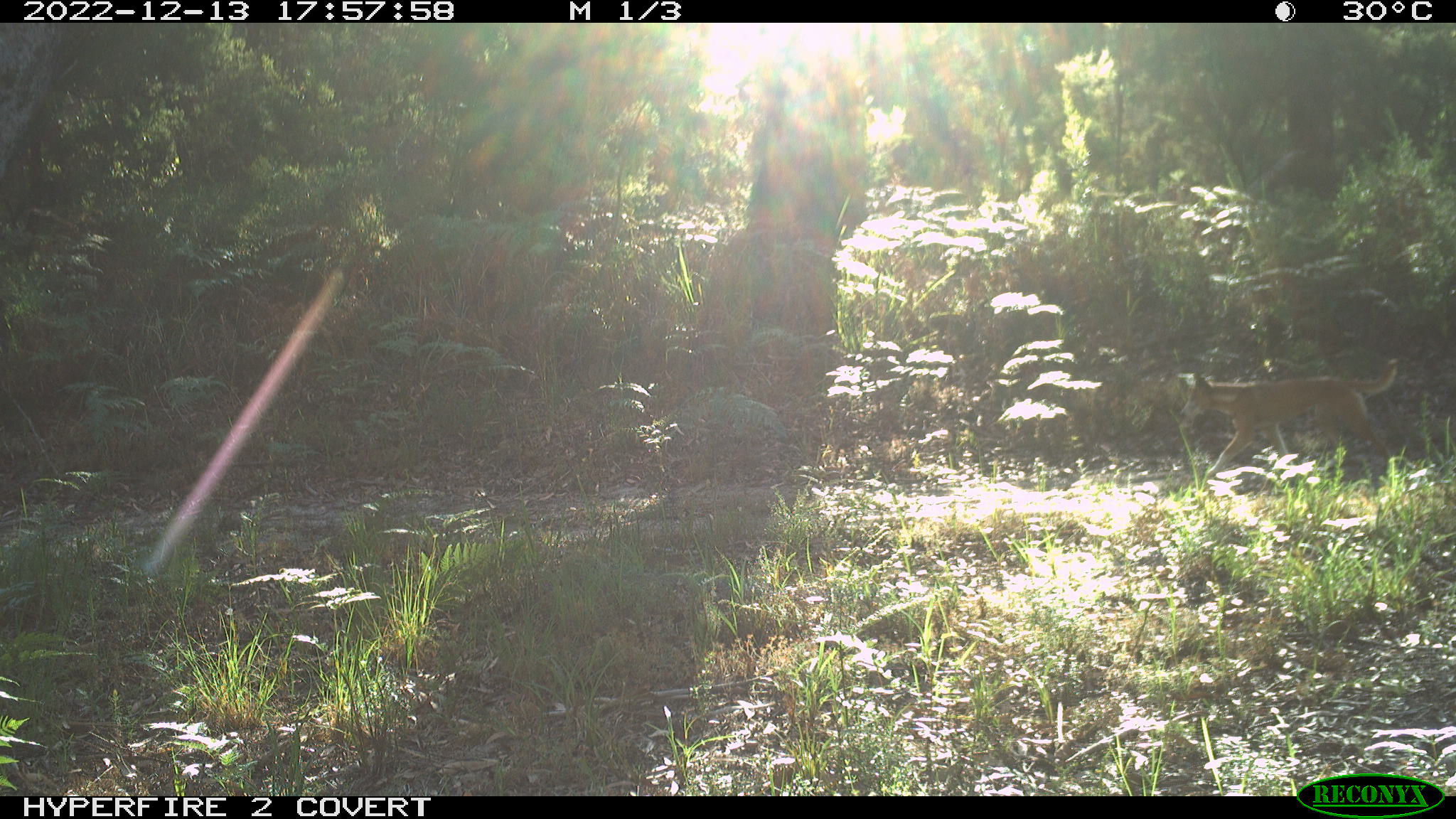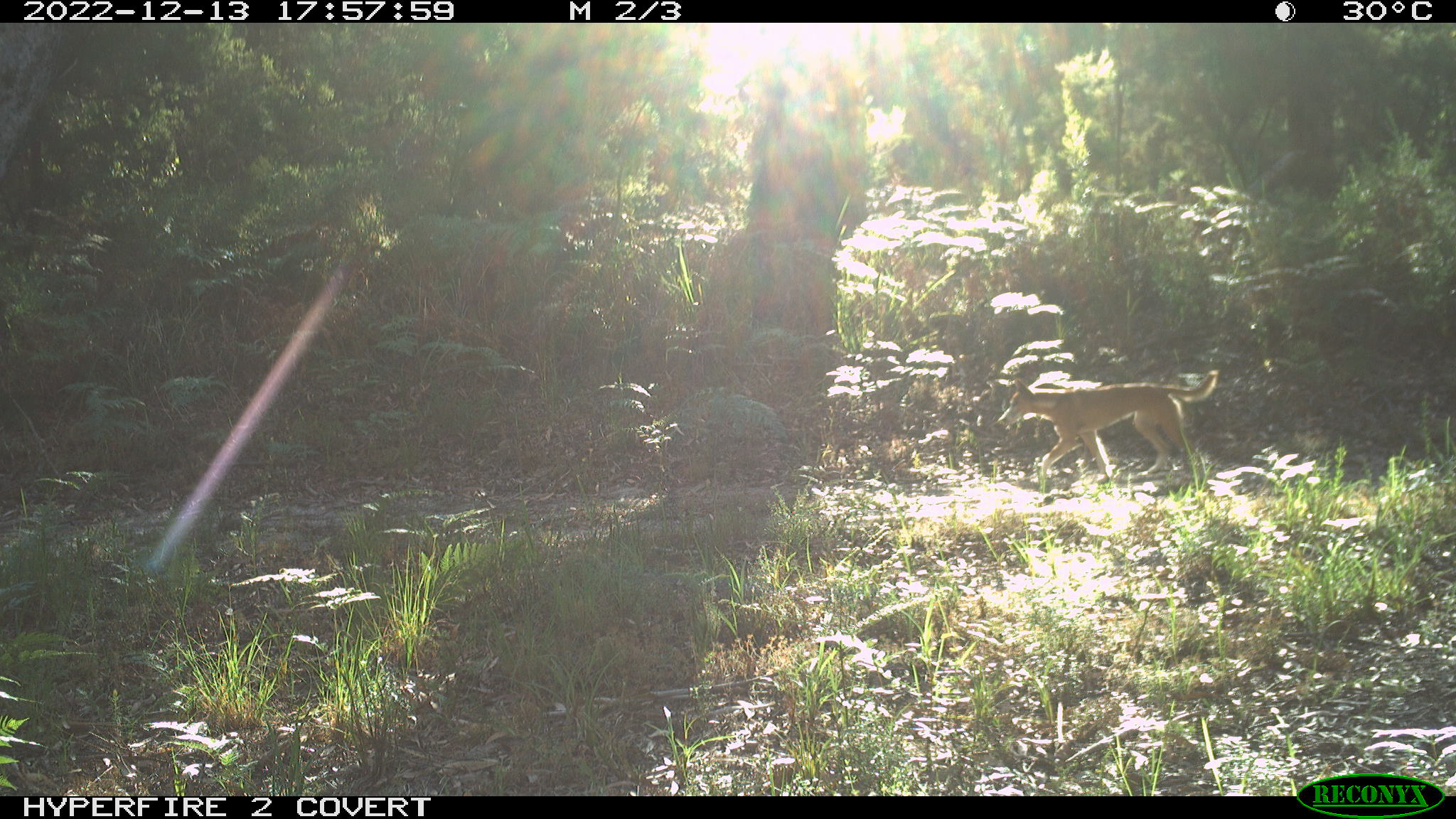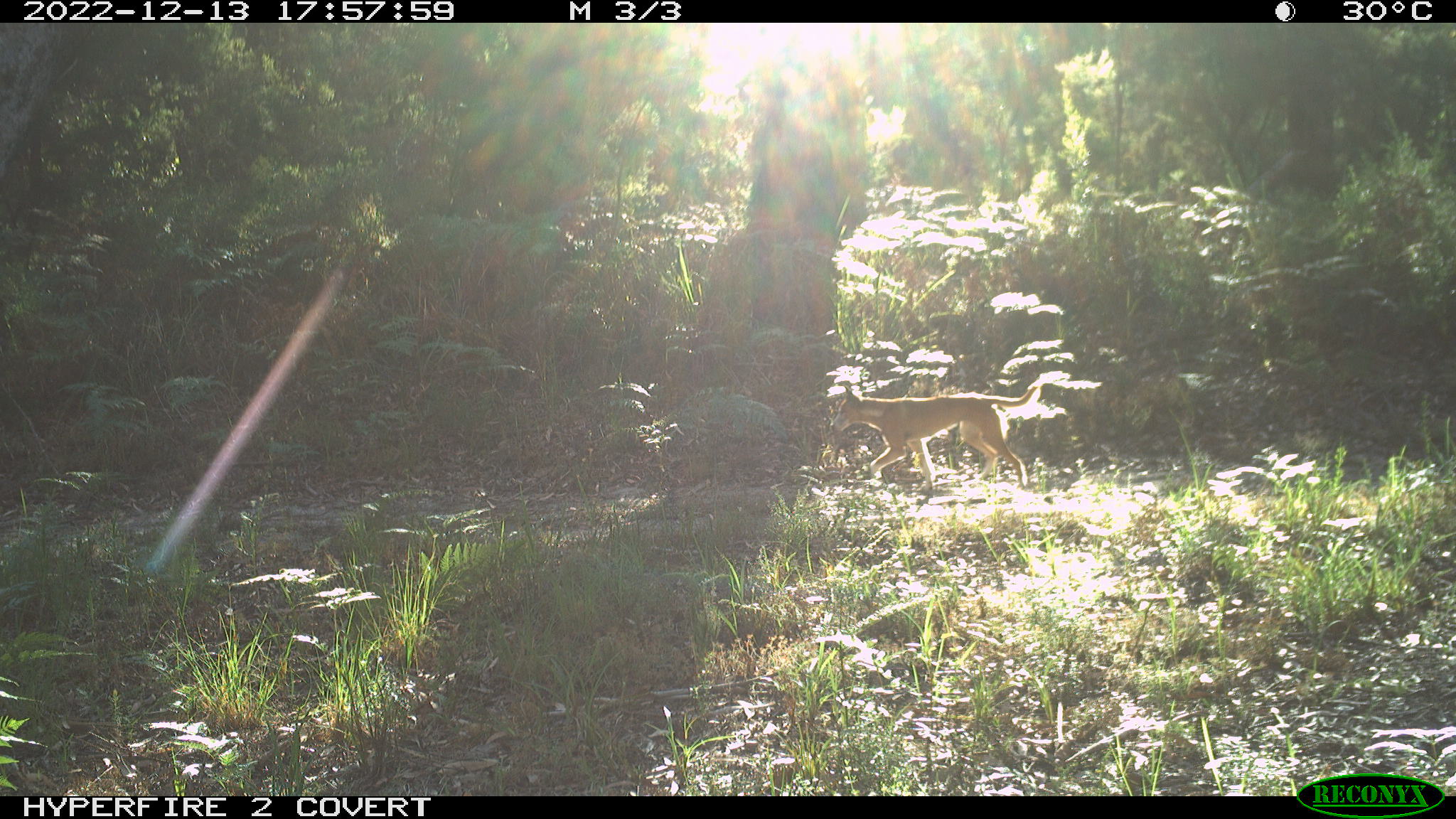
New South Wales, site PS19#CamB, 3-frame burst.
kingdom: Animalia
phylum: Chordata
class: Mammalia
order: Carnivora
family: Canidae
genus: Canis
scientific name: Canis familiaris dingo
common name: dingo